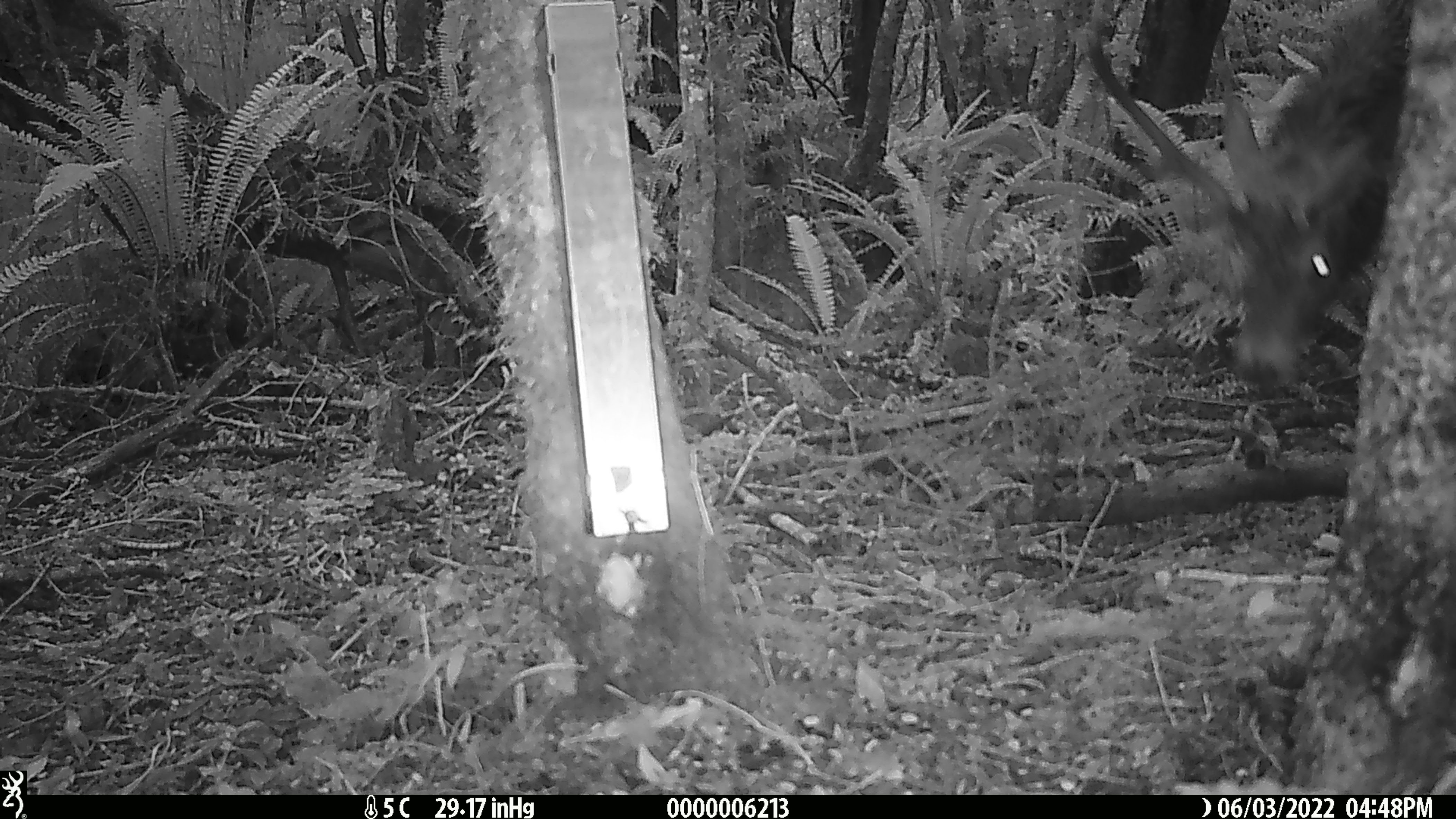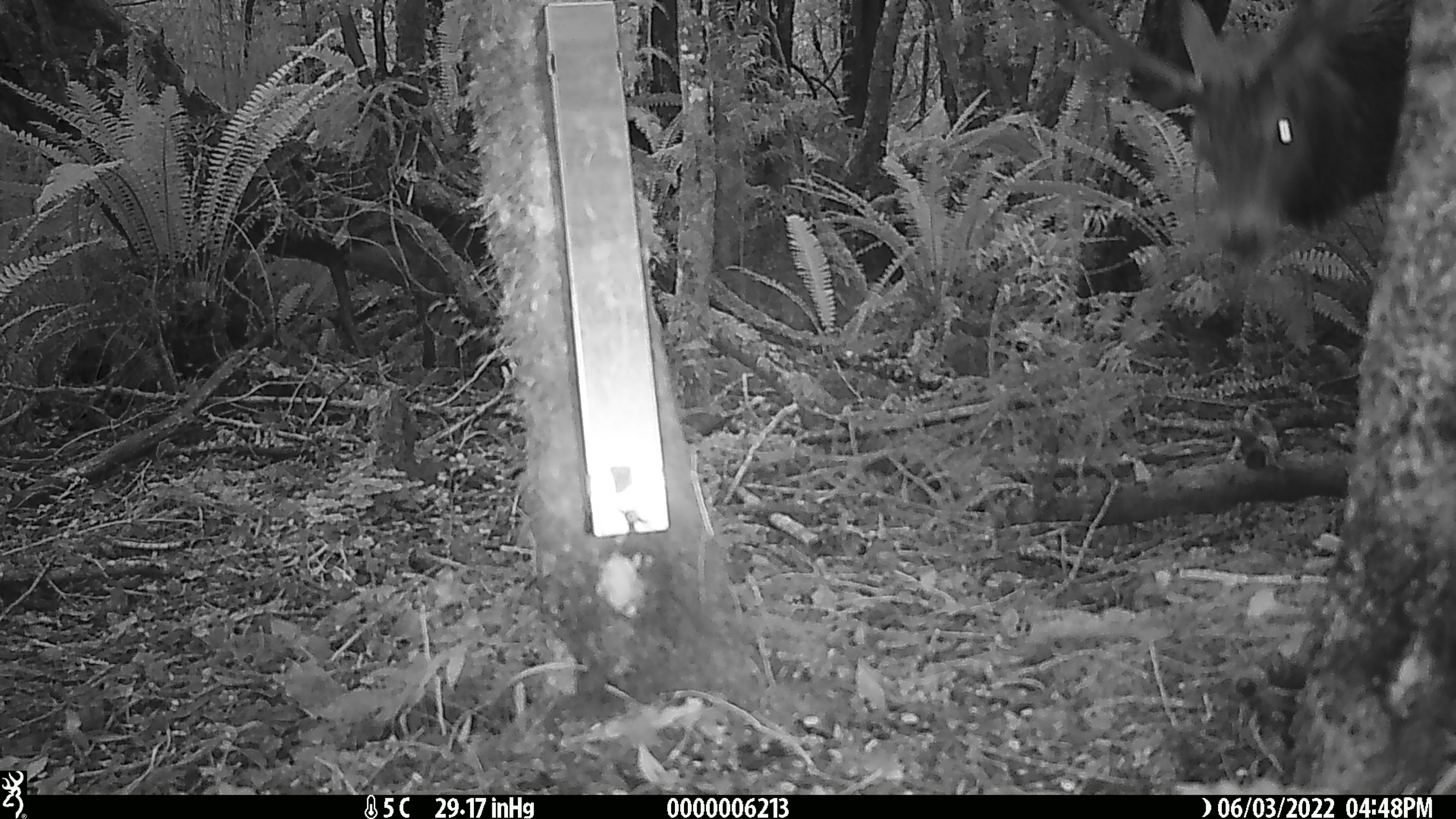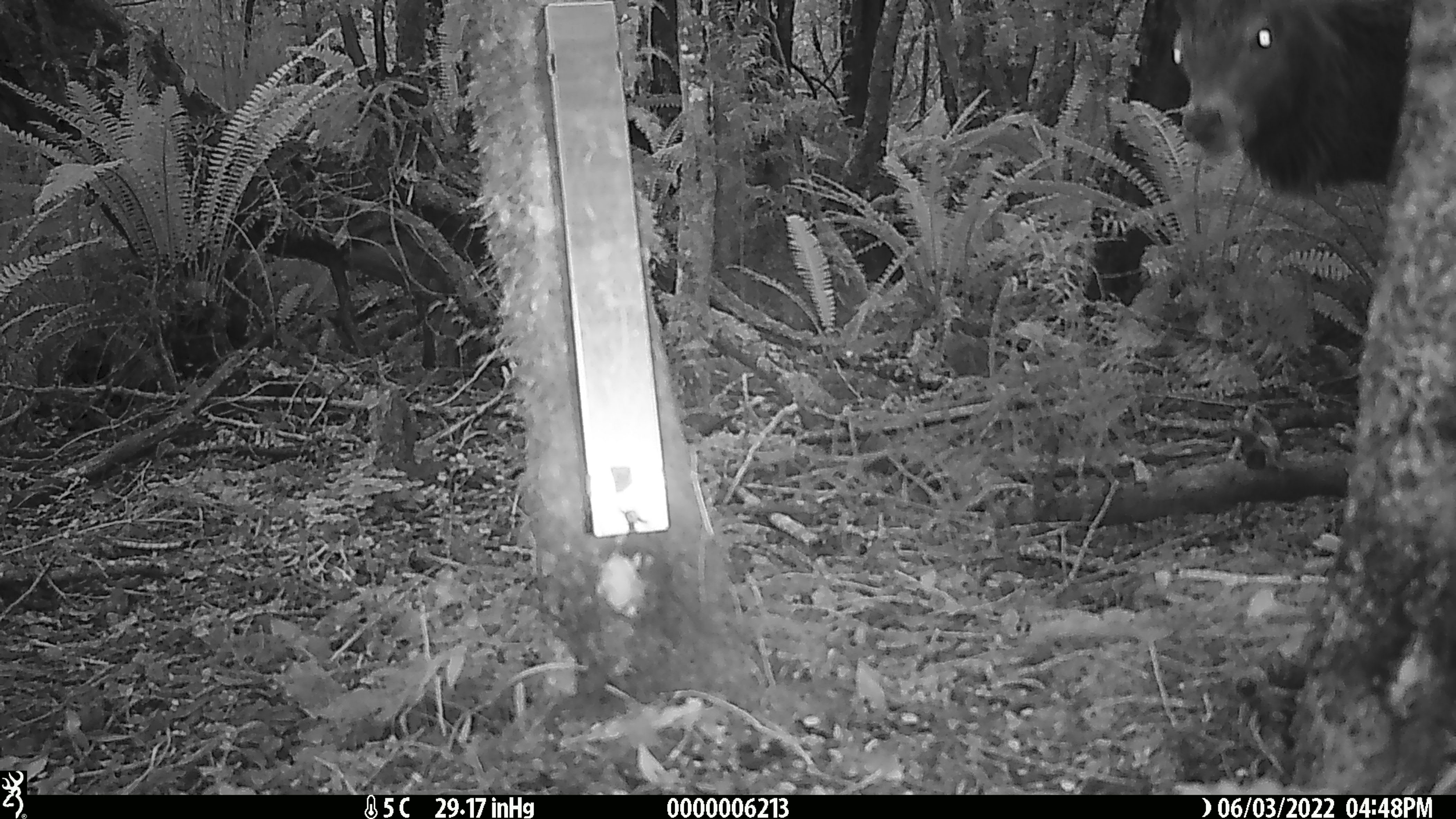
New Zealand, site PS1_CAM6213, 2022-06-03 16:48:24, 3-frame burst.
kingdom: Animalia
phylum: Chordata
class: Mammalia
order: Artiodactyla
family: Cervidae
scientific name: Cervidae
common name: deer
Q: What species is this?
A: Deer (Cervidae).